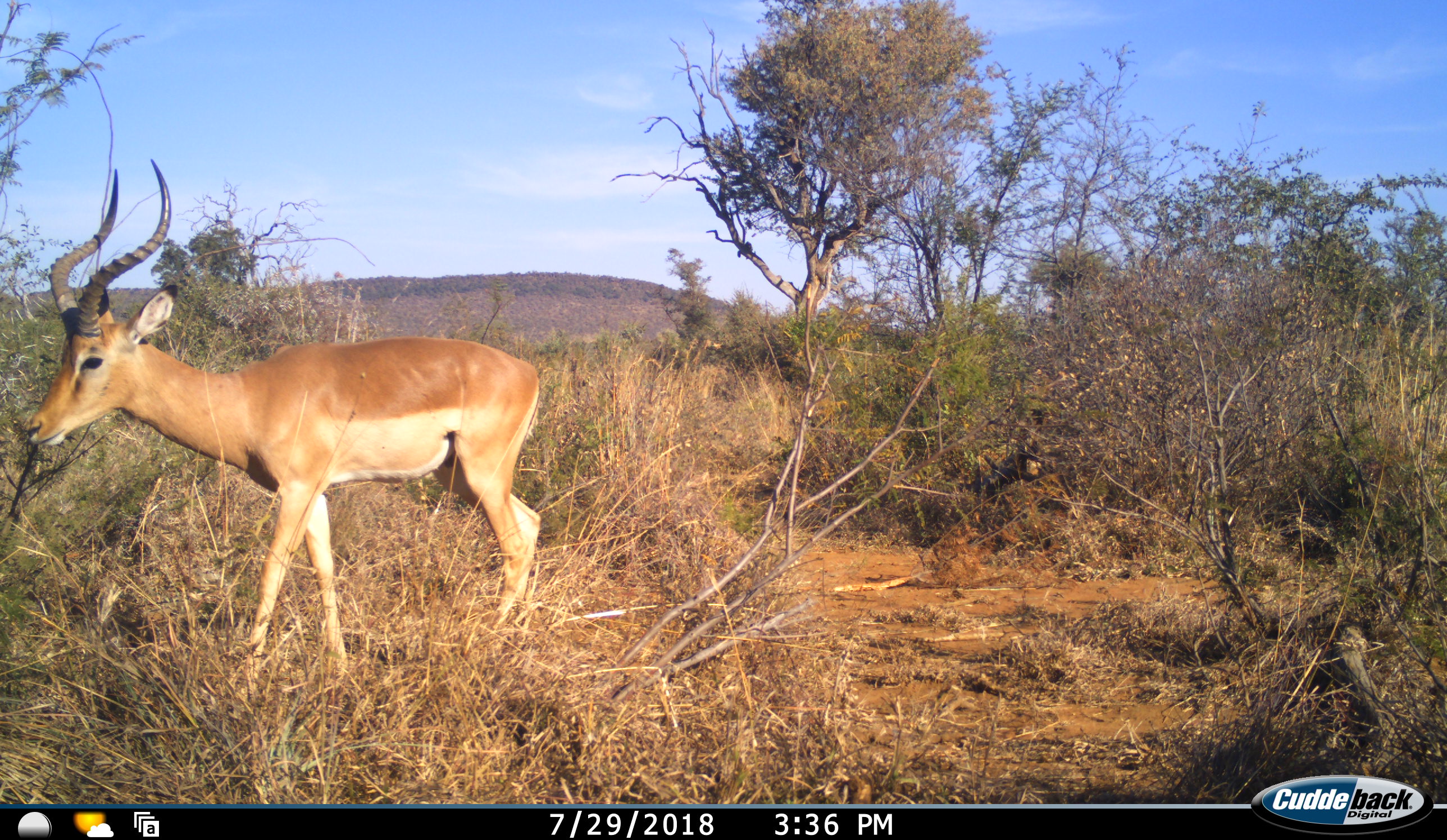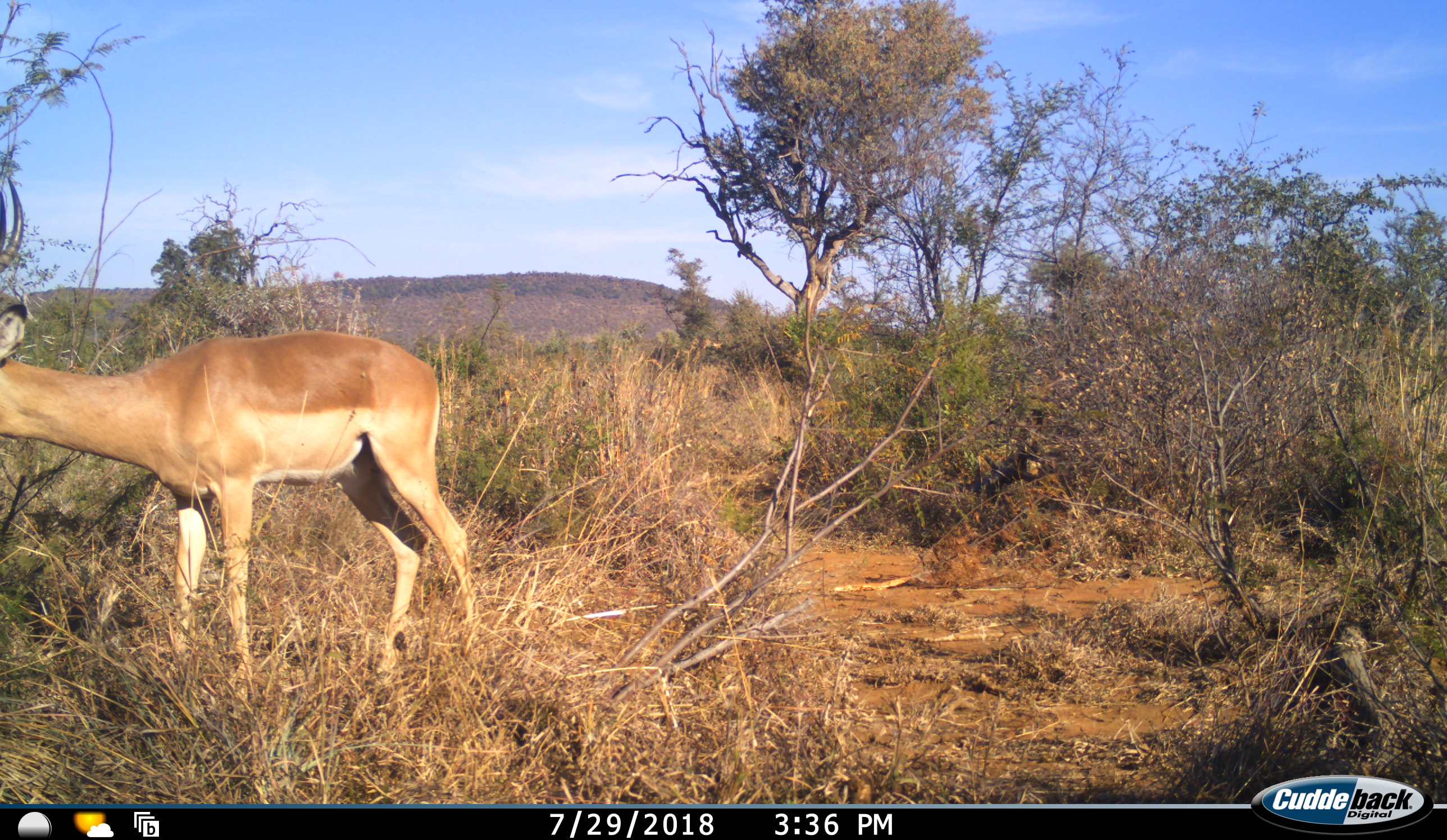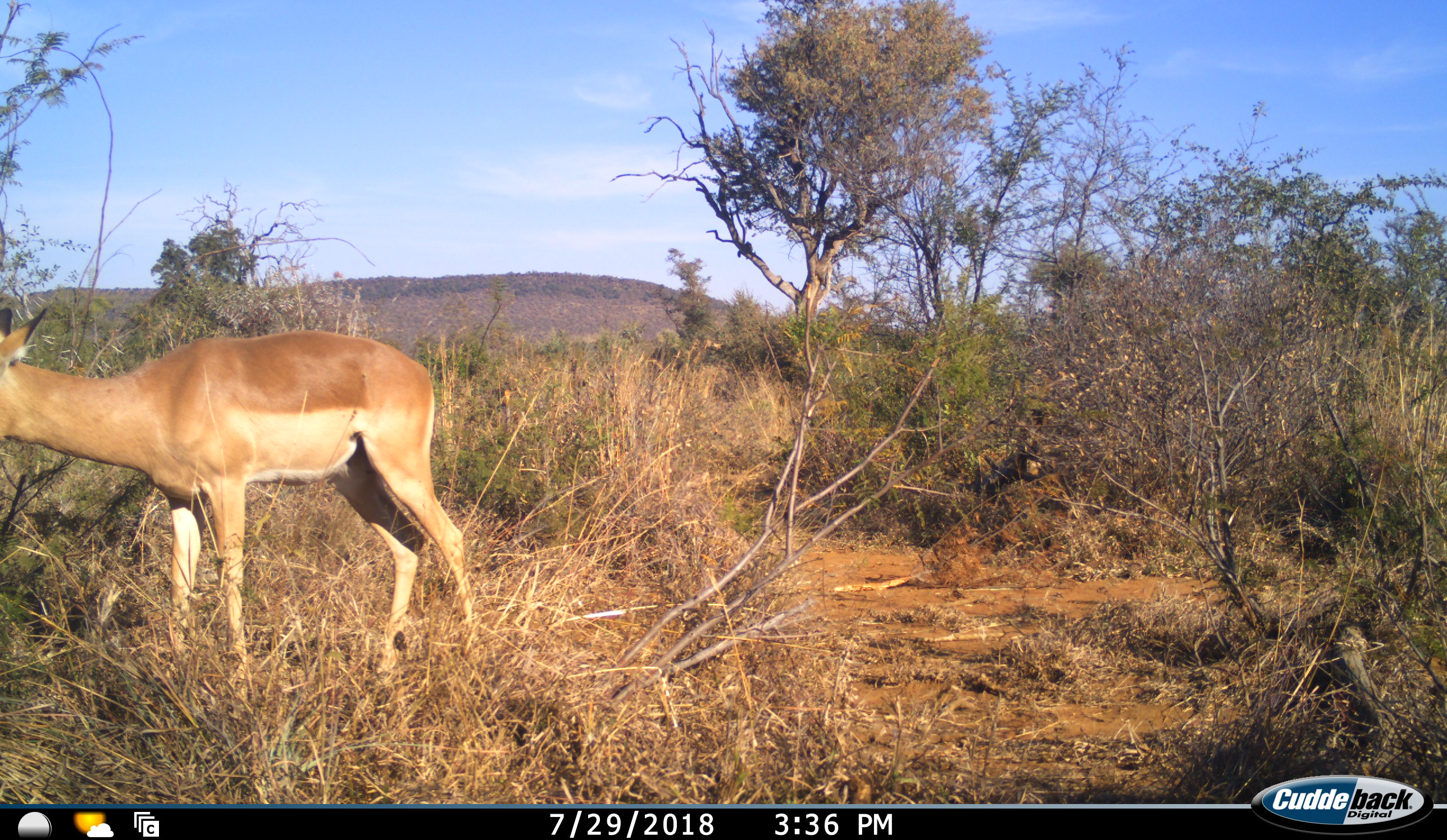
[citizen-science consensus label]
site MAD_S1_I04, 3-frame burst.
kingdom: Animalia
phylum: Chordata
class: Mammalia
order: Artiodactyla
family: Bovidae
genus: Aepyceros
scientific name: Aepyceros melampus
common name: impala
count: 1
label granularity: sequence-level